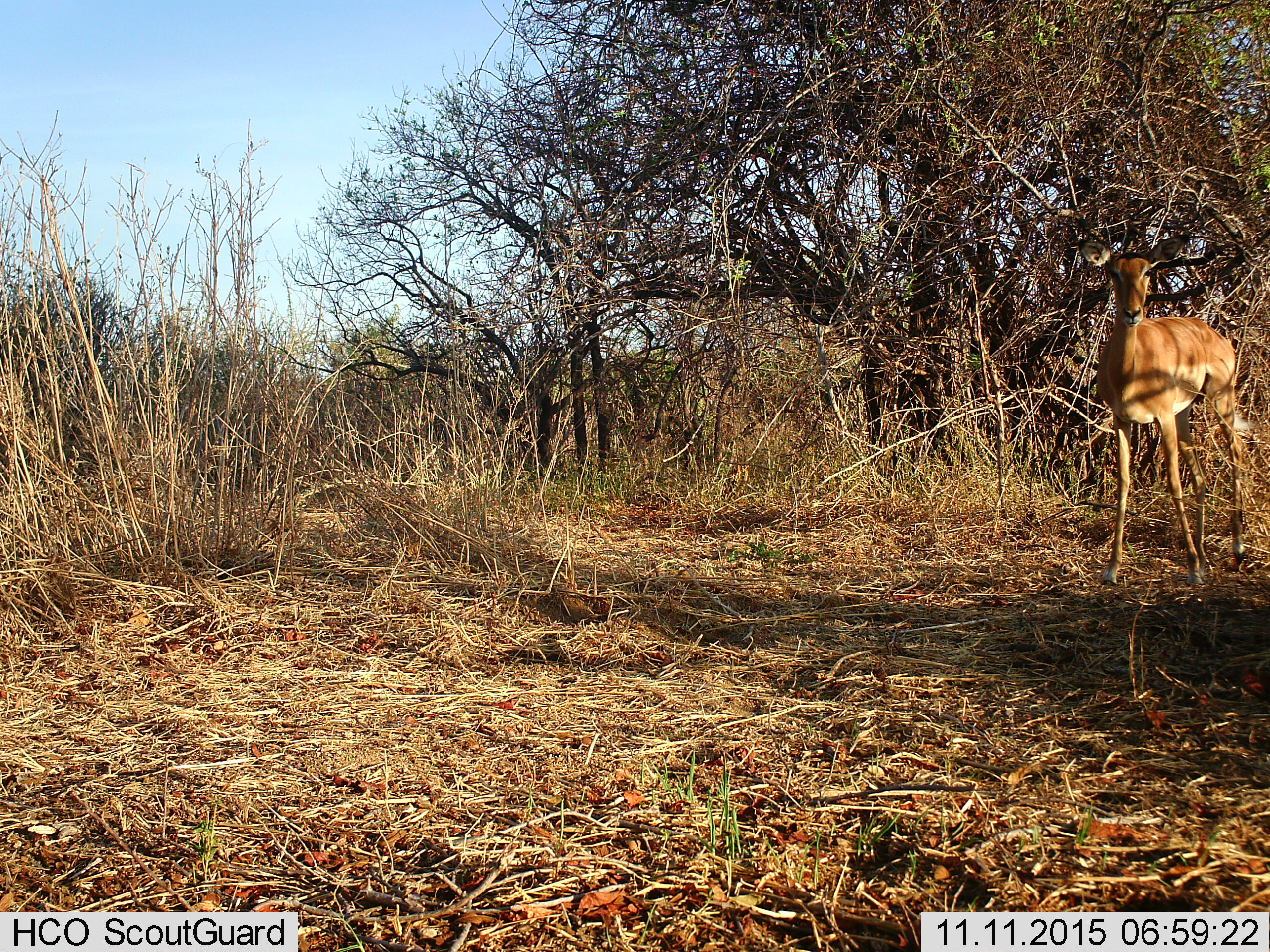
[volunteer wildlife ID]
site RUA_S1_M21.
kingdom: Animalia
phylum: Chordata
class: Mammalia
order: Artiodactyla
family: Bovidae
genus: Aepyceros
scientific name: Aepyceros melampus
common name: impala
Impala (Aepyceros melampus), count 1. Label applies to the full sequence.